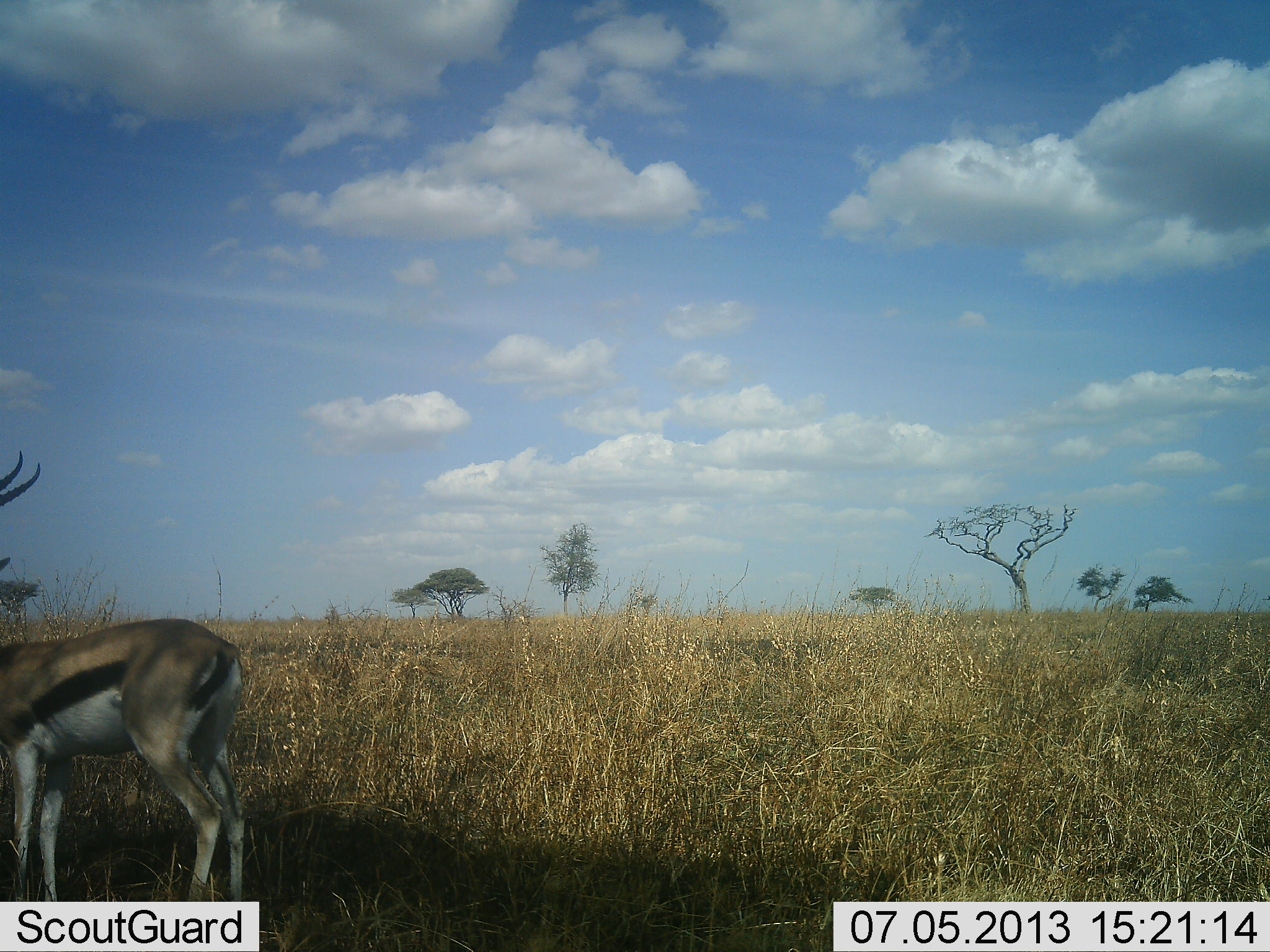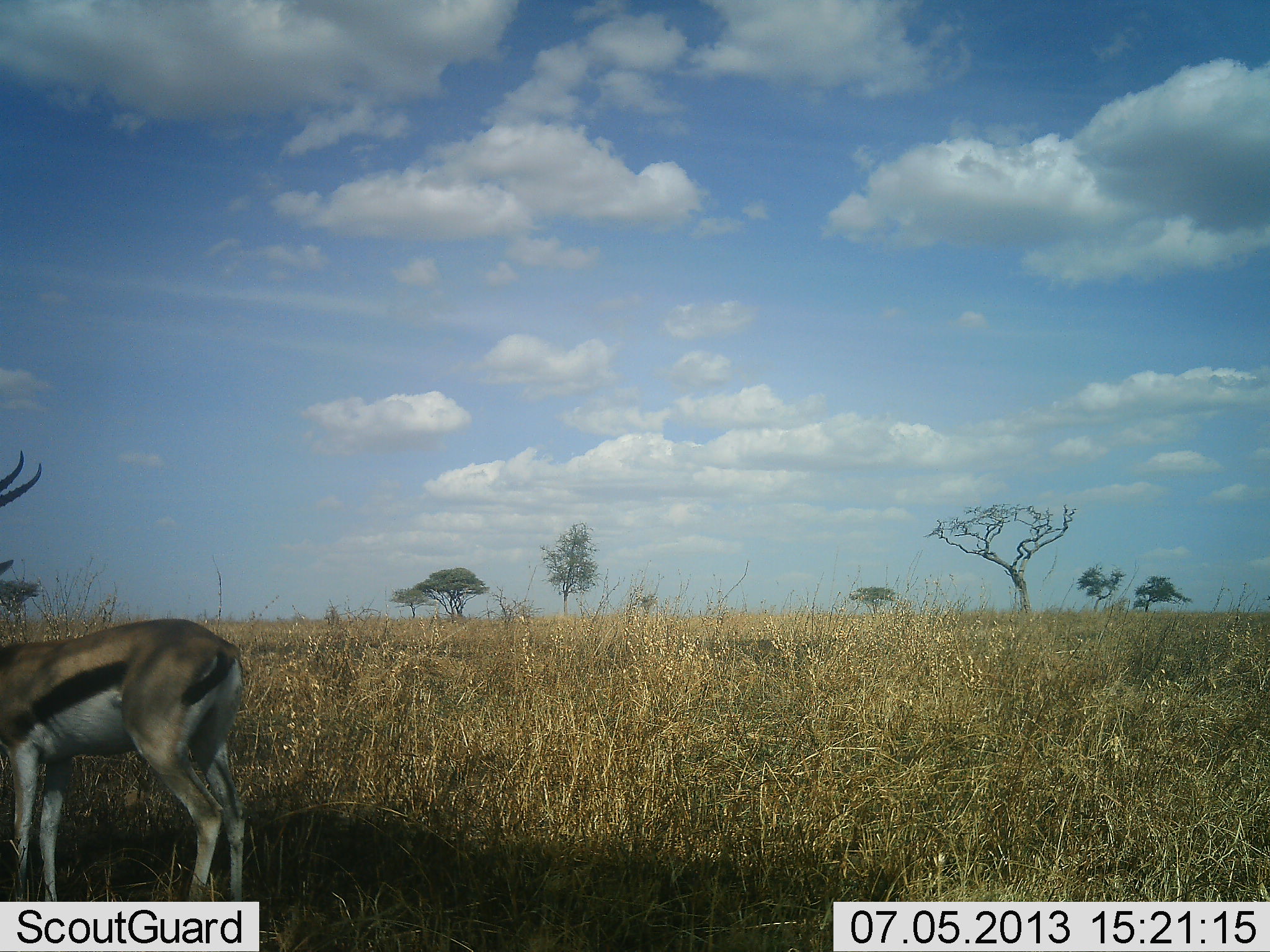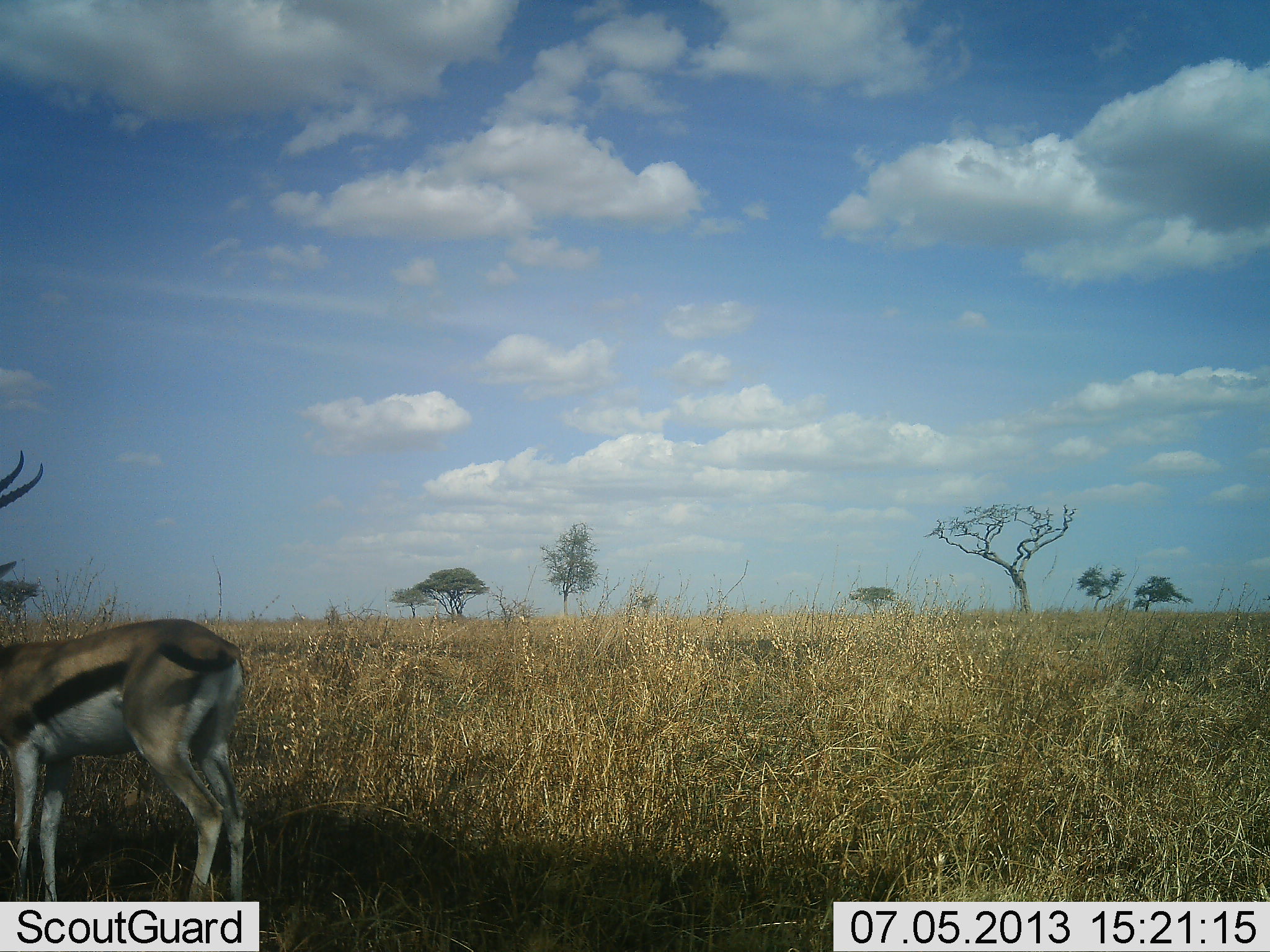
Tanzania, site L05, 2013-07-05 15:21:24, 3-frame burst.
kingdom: Animalia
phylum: Chordata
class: Mammalia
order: Artiodactyla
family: Bovidae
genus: Eudorcas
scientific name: Eudorcas thomsonii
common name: thomson's gazelle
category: gazellethomsons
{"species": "gazellethomsons (thomson's gazelle) (Eudorcas thomsonii)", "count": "1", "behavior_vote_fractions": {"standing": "94%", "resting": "0%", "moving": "9%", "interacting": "0%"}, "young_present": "0%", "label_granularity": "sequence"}